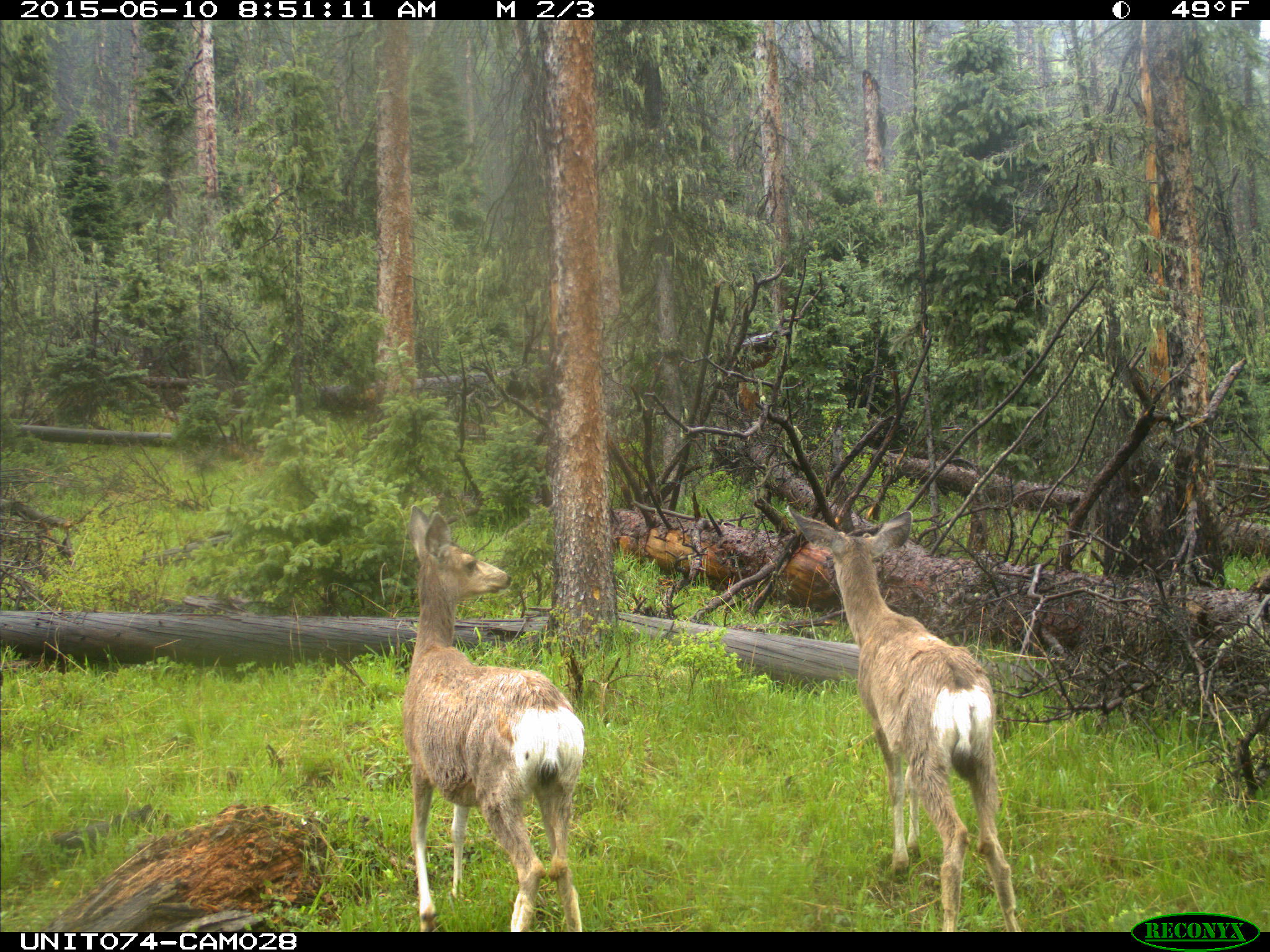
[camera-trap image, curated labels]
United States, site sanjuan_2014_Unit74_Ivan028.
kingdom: Animalia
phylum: Chordata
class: Mammalia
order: Artiodactyla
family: Cervidae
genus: Odocoileus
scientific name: Odocoileus hemionus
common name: mule deer